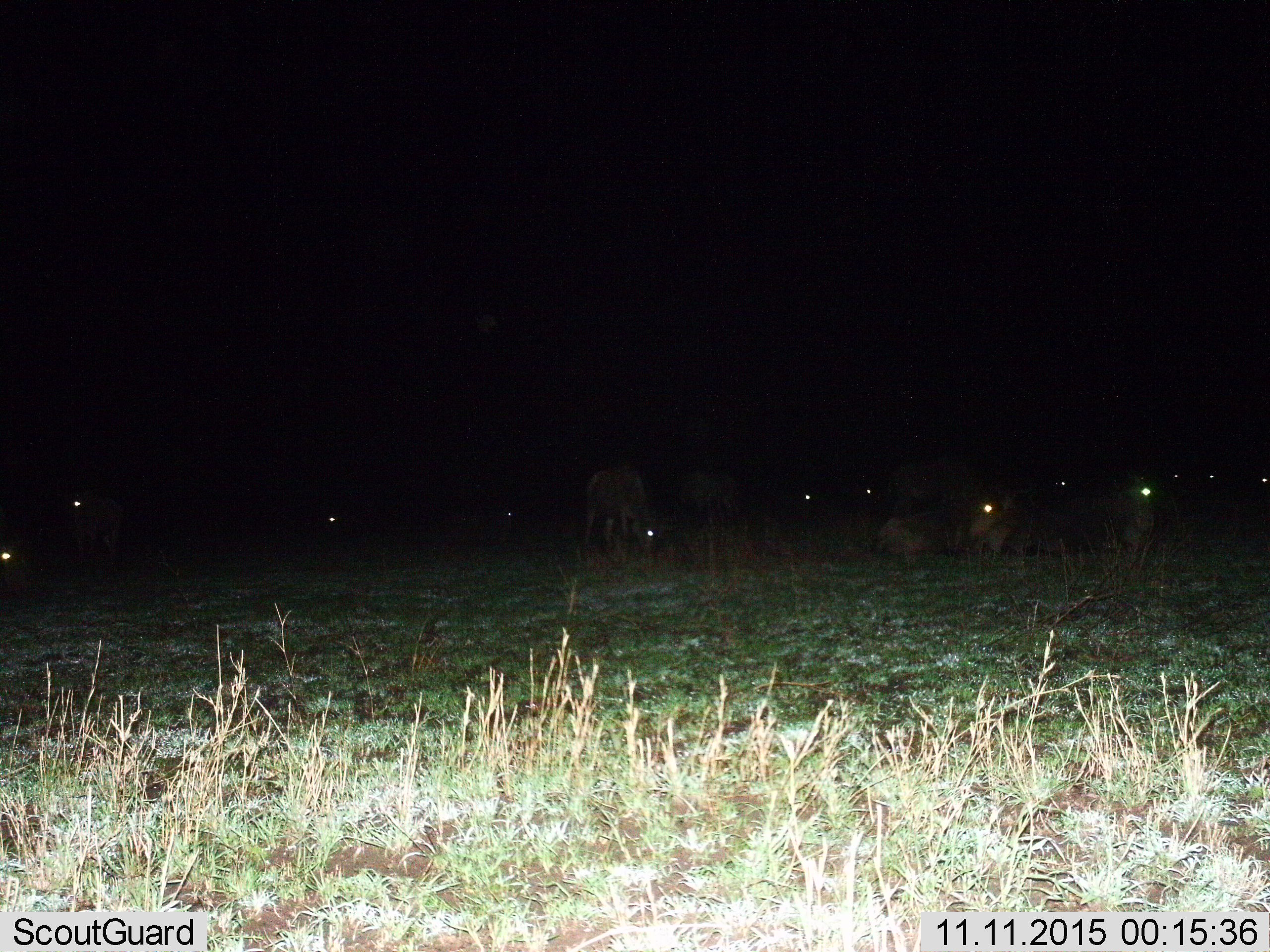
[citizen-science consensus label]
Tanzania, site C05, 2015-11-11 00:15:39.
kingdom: Animalia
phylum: Chordata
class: Mammalia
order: Artiodactyla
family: Bovidae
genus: Eudorcas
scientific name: Eudorcas thomsonii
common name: thomson's gazelle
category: gazellethomsons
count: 11-50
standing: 50%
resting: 0%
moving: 0%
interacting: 0%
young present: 50%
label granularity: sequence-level